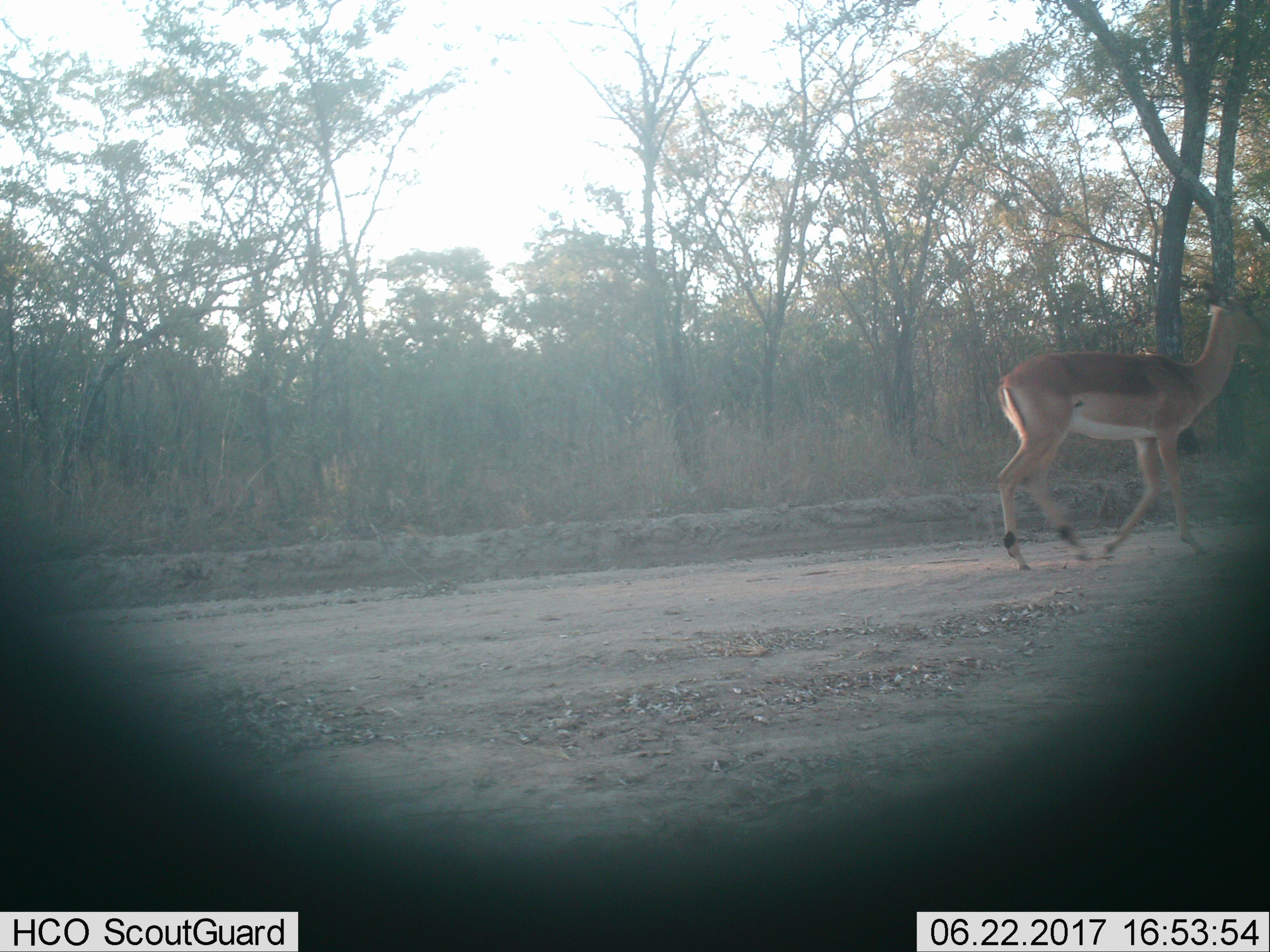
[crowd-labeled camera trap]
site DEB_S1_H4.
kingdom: Animalia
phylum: Chordata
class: Mammalia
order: Artiodactyla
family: Bovidae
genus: Aepyceros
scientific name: Aepyceros melampus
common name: impala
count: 1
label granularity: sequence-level